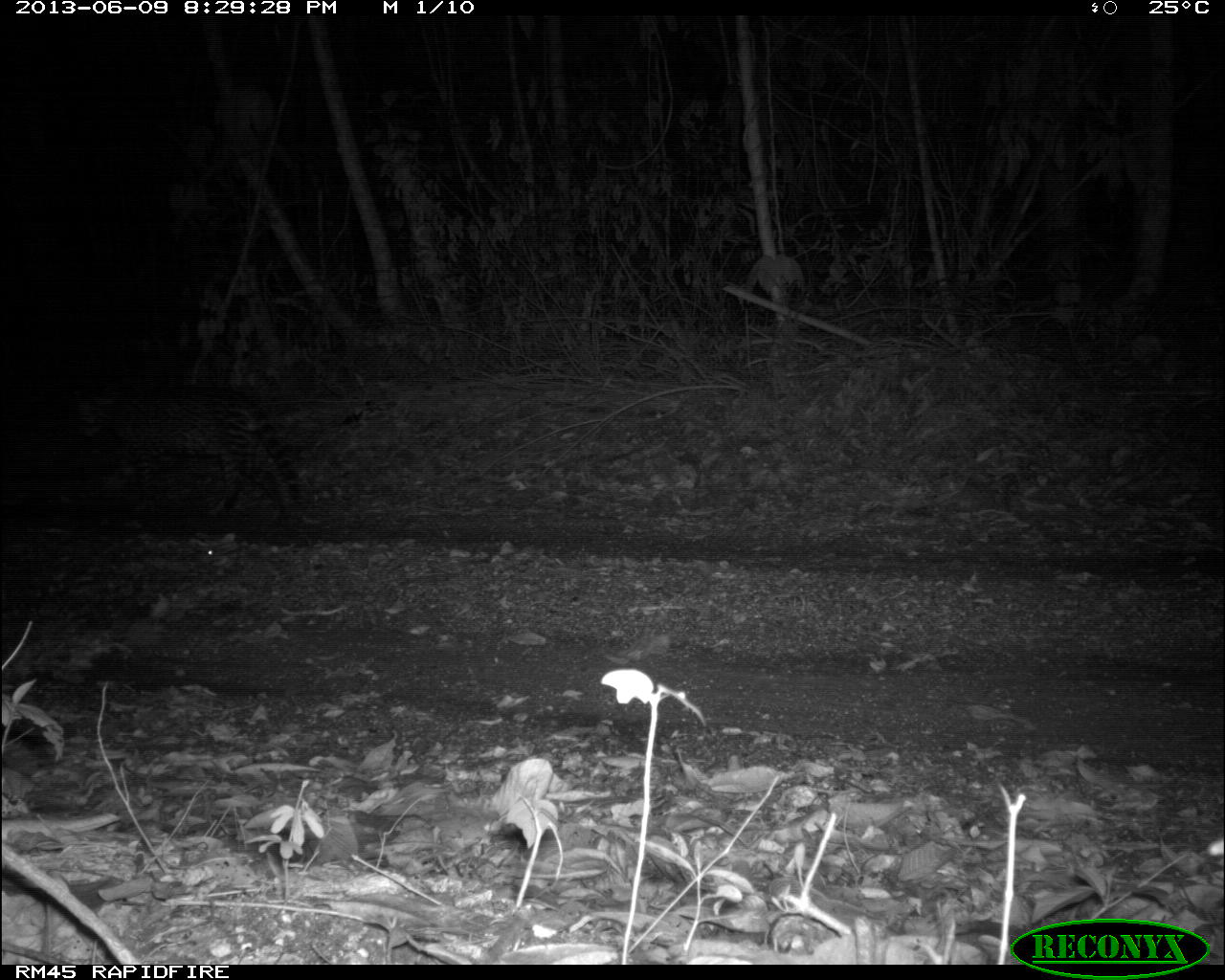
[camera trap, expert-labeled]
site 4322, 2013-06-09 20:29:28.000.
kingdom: Animalia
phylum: Chordata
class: Mammalia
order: Carnivora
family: Felidae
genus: Leopardus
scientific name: Leopardus pardalis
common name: ocelot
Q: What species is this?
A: Leopardus pardalis (ocelot).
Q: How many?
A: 1.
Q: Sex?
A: Male.